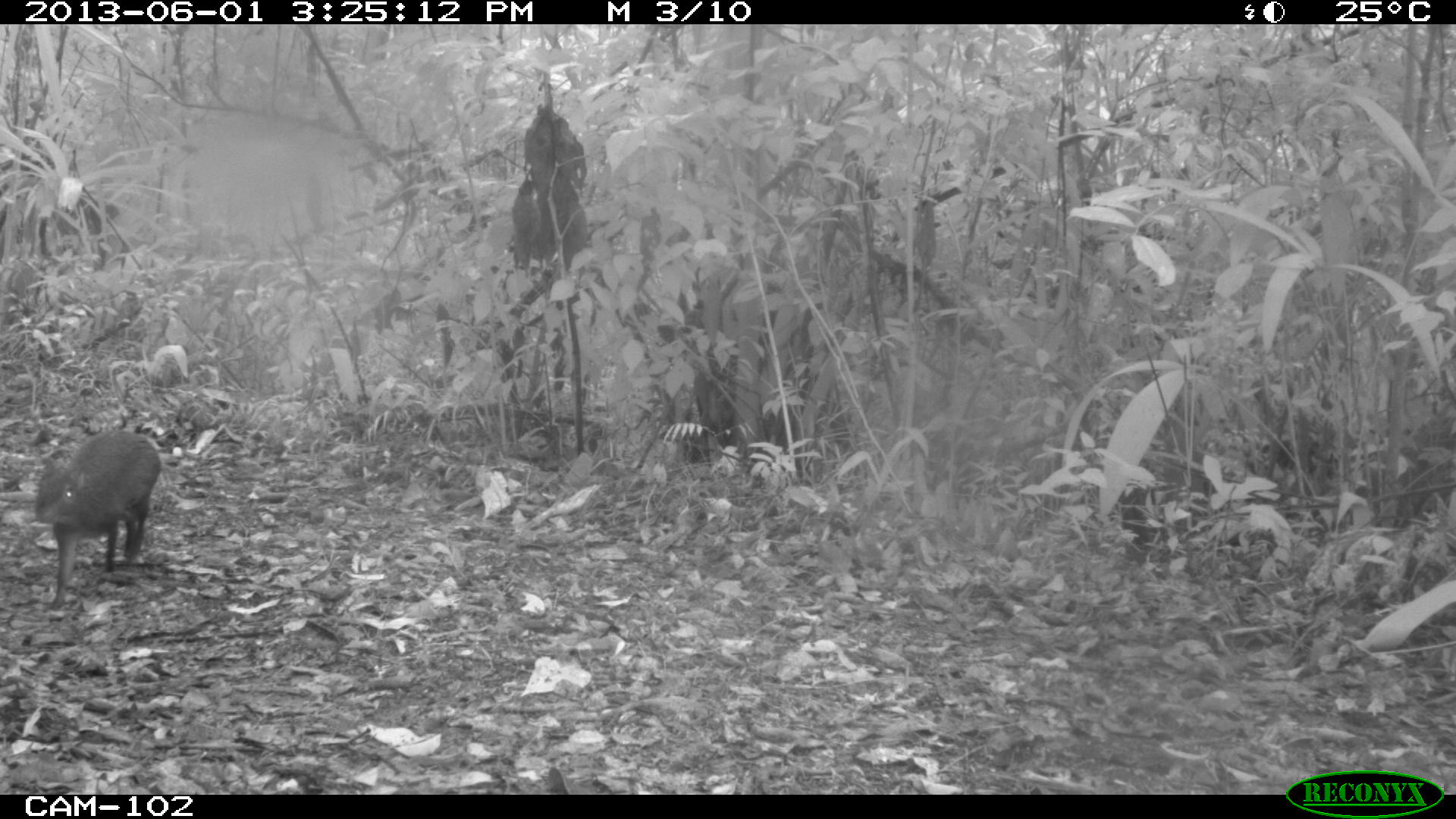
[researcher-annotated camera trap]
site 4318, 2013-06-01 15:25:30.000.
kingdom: Animalia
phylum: Chordata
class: Mammalia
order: Rodentia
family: Dasyproctidae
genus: Dasyprocta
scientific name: Dasyprocta punctata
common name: central american agouti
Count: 1.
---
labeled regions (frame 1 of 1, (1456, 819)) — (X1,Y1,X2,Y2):
dasyprocta punctata: (31,428,163,609)